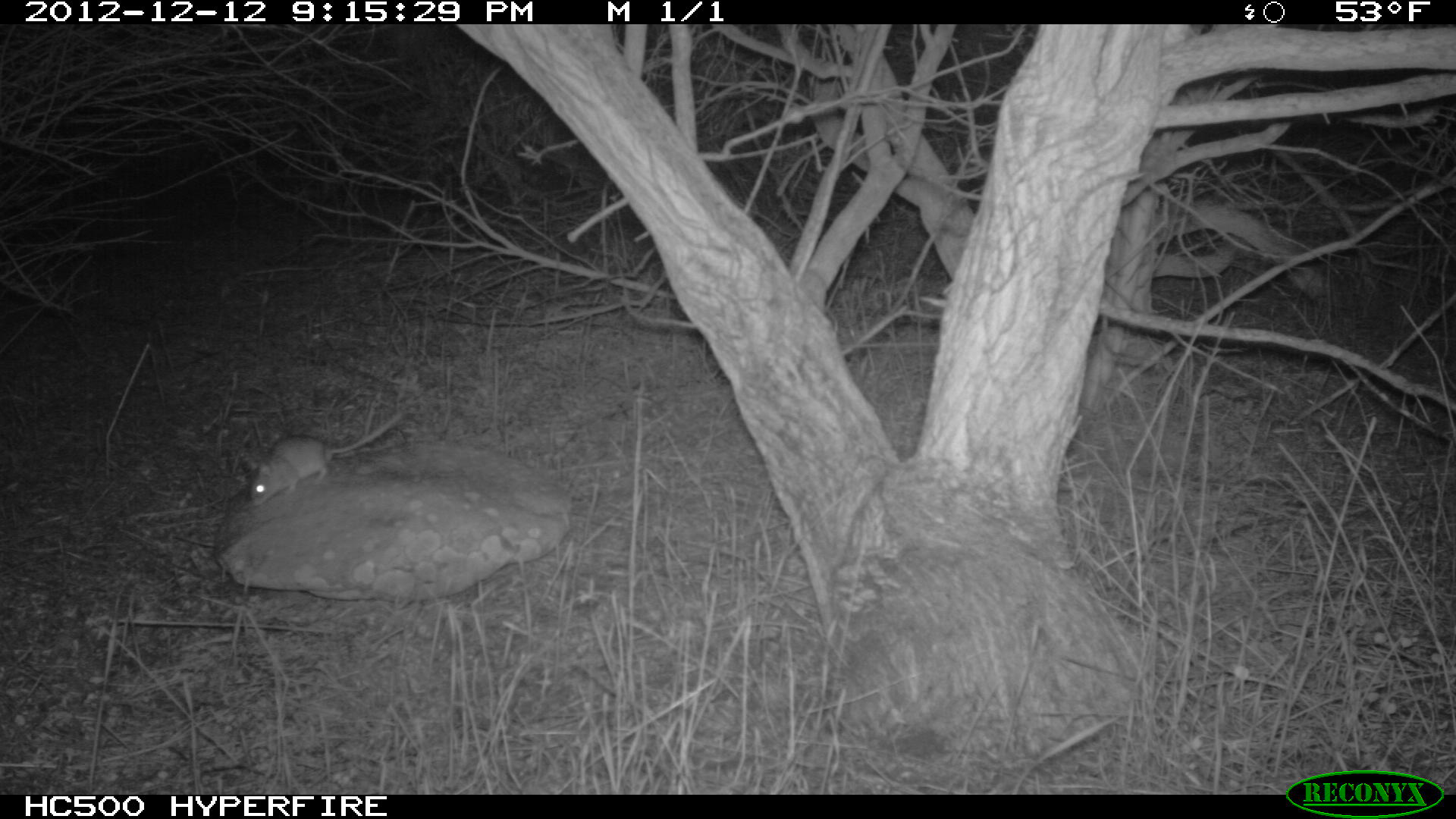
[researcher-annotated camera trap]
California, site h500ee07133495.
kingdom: Animalia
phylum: Chordata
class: Mammalia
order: Rodentia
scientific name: Rodentia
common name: rodent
Rodent (Rodentia).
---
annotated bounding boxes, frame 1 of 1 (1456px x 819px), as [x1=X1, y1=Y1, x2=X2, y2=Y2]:
rodent: [x1=248, y1=407, x2=406, y2=506]